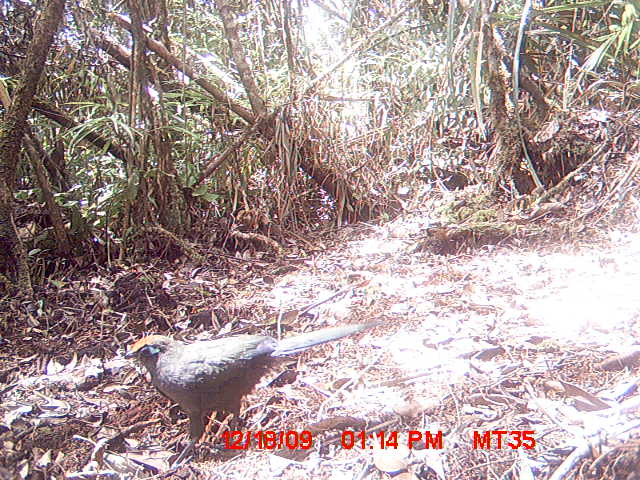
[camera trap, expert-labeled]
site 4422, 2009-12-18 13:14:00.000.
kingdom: Animalia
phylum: Chordata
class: Aves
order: Cuculiformes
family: Cuculidae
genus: Coua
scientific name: Coua serriana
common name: red-breasted coua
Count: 1.